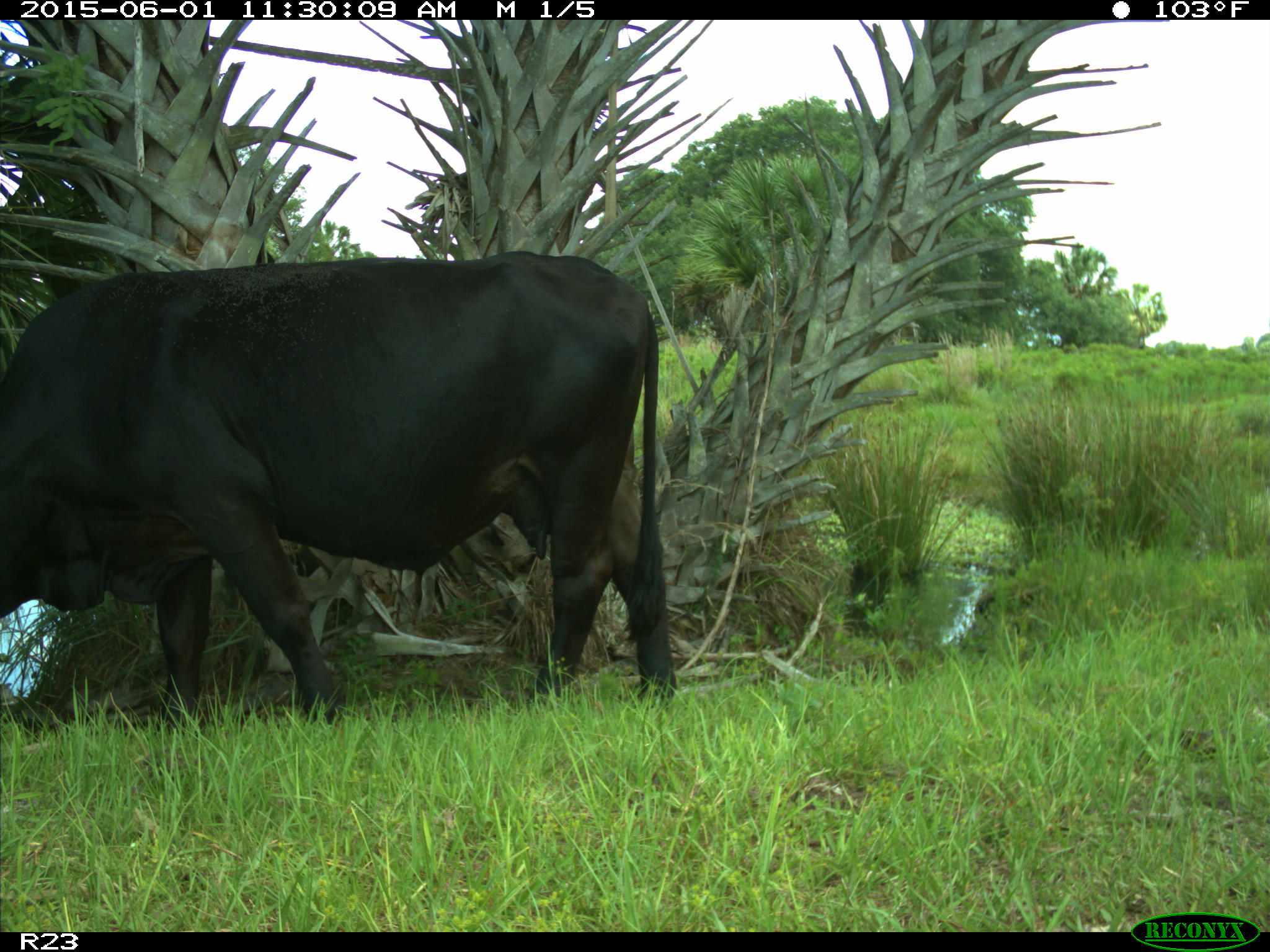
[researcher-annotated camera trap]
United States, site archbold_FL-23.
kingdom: Animalia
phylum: Chordata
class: Mammalia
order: Artiodactyla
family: Bovidae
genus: Bos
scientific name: Bos taurus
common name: domestic cow